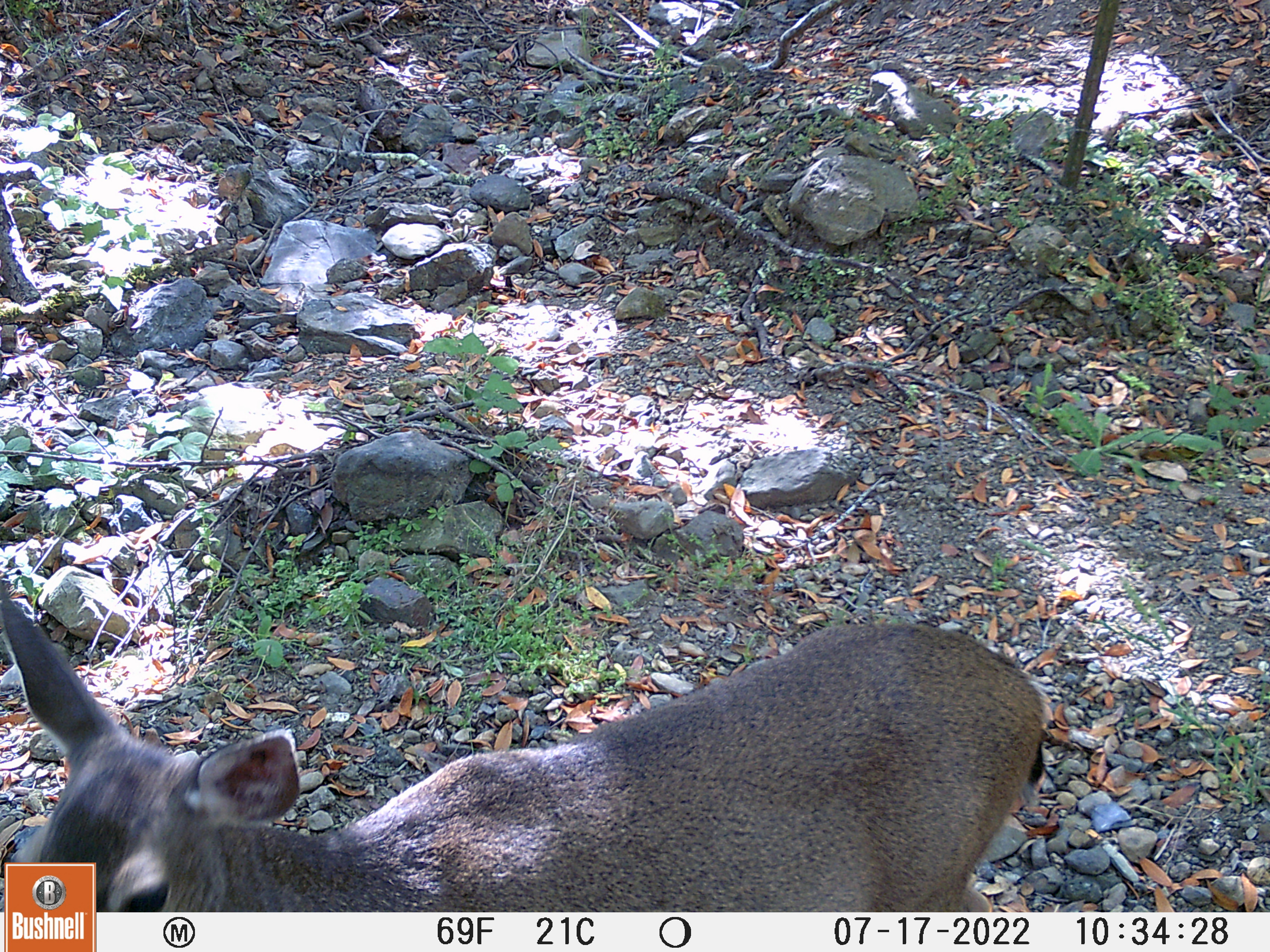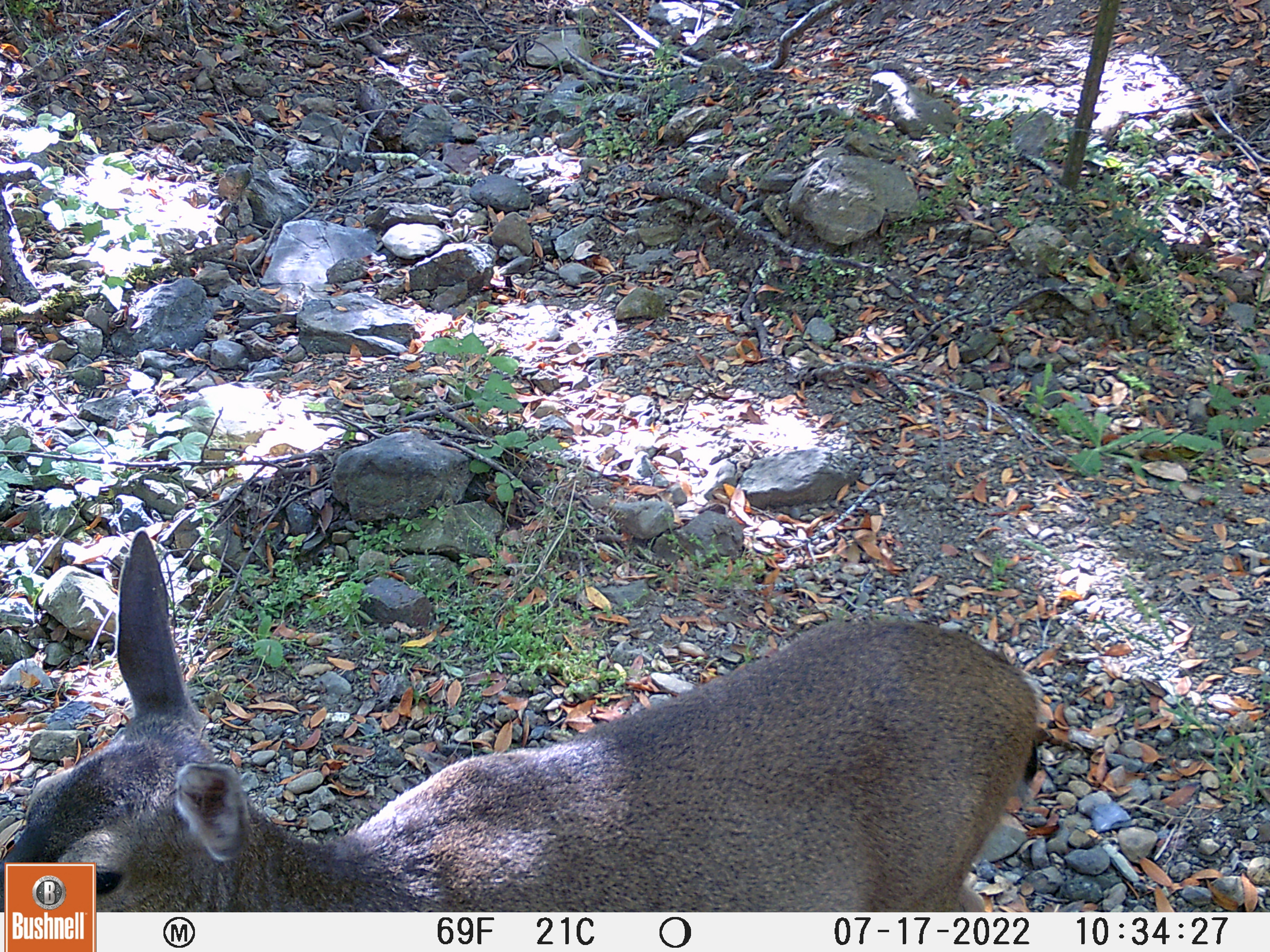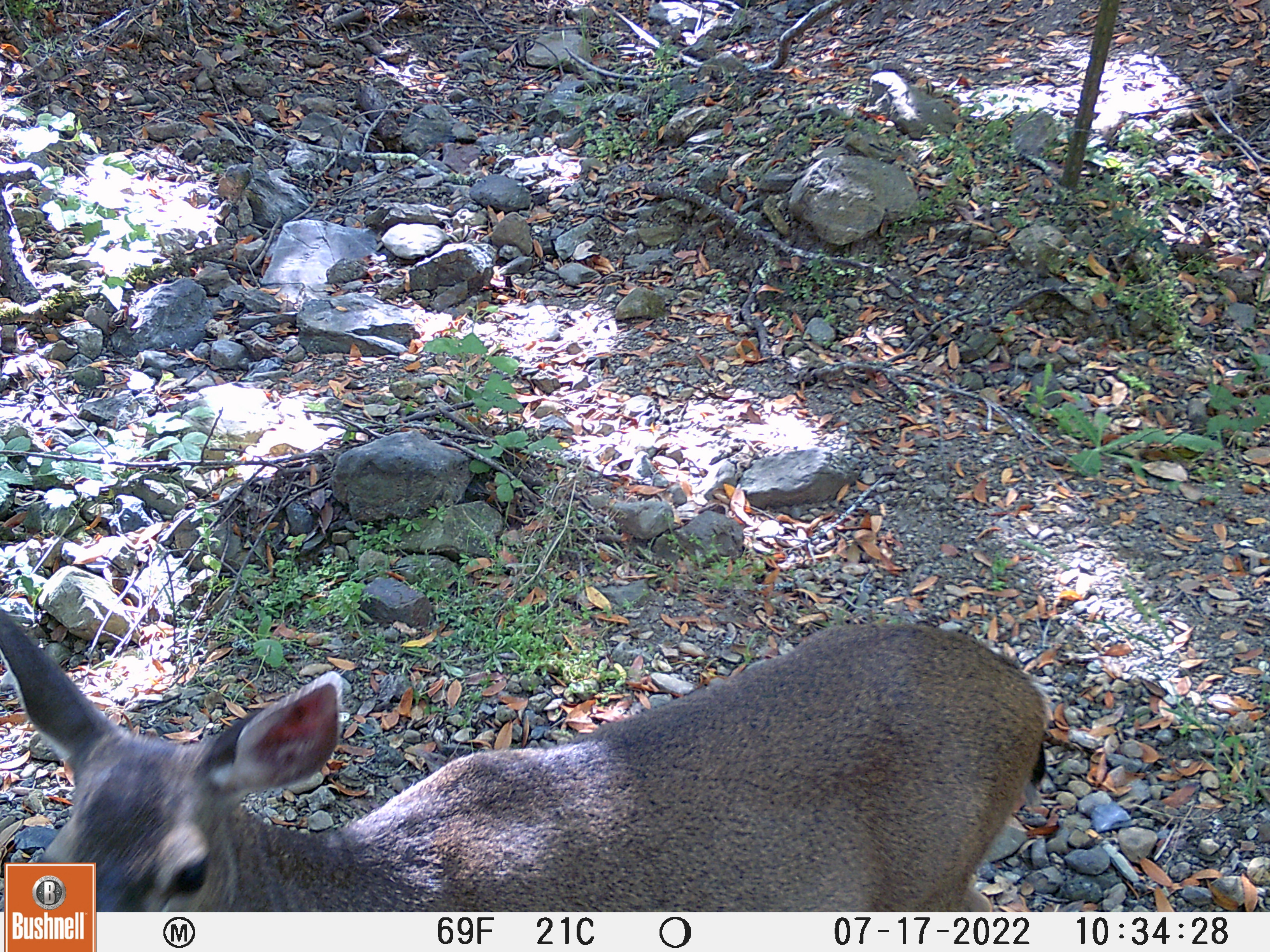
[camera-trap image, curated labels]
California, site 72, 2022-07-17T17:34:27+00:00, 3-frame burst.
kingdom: Animalia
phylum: Chordata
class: Mammalia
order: Artiodactyla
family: Cervidae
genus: Odocoileus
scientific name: Odocoileus hemionus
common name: mule deer